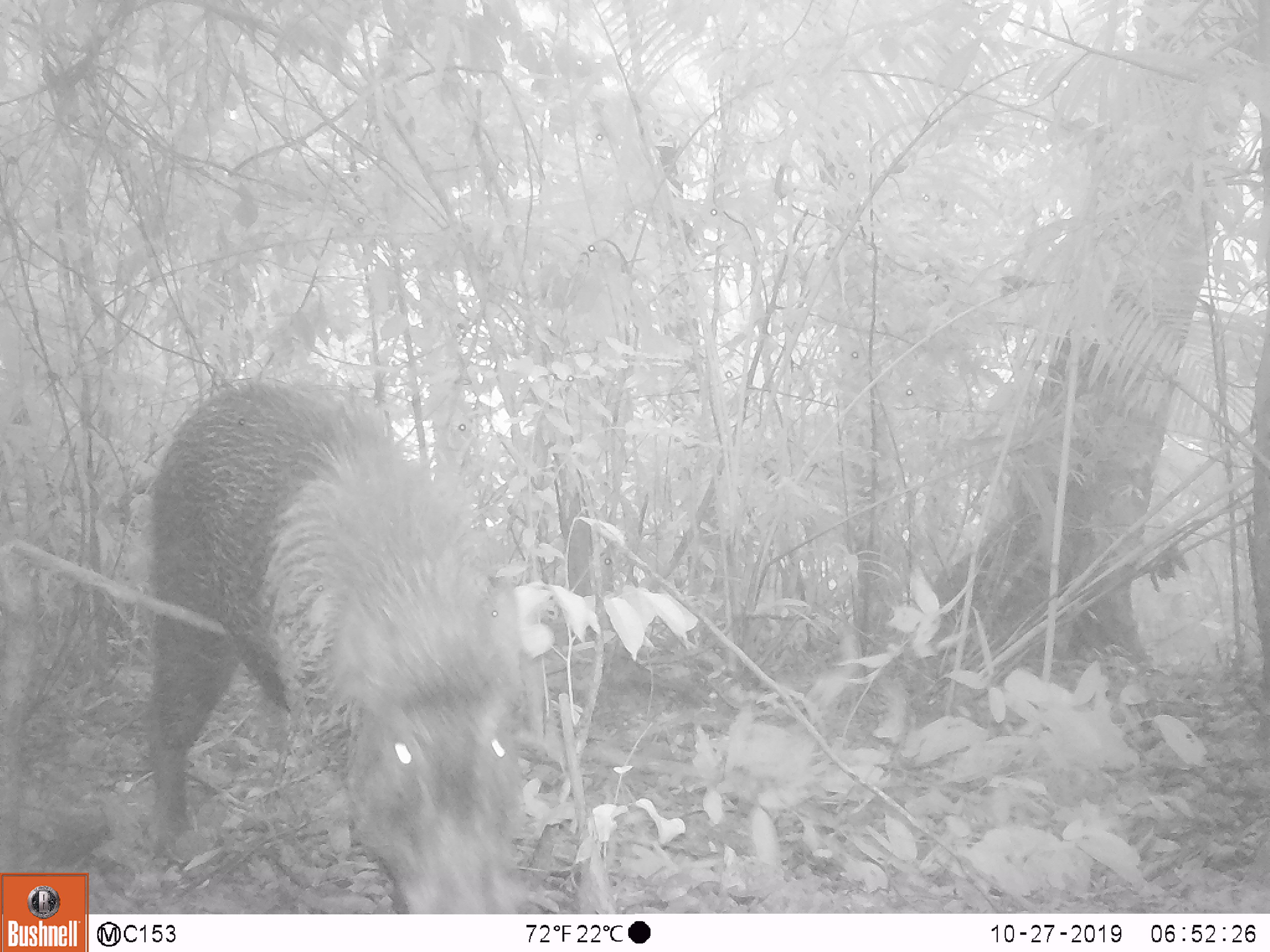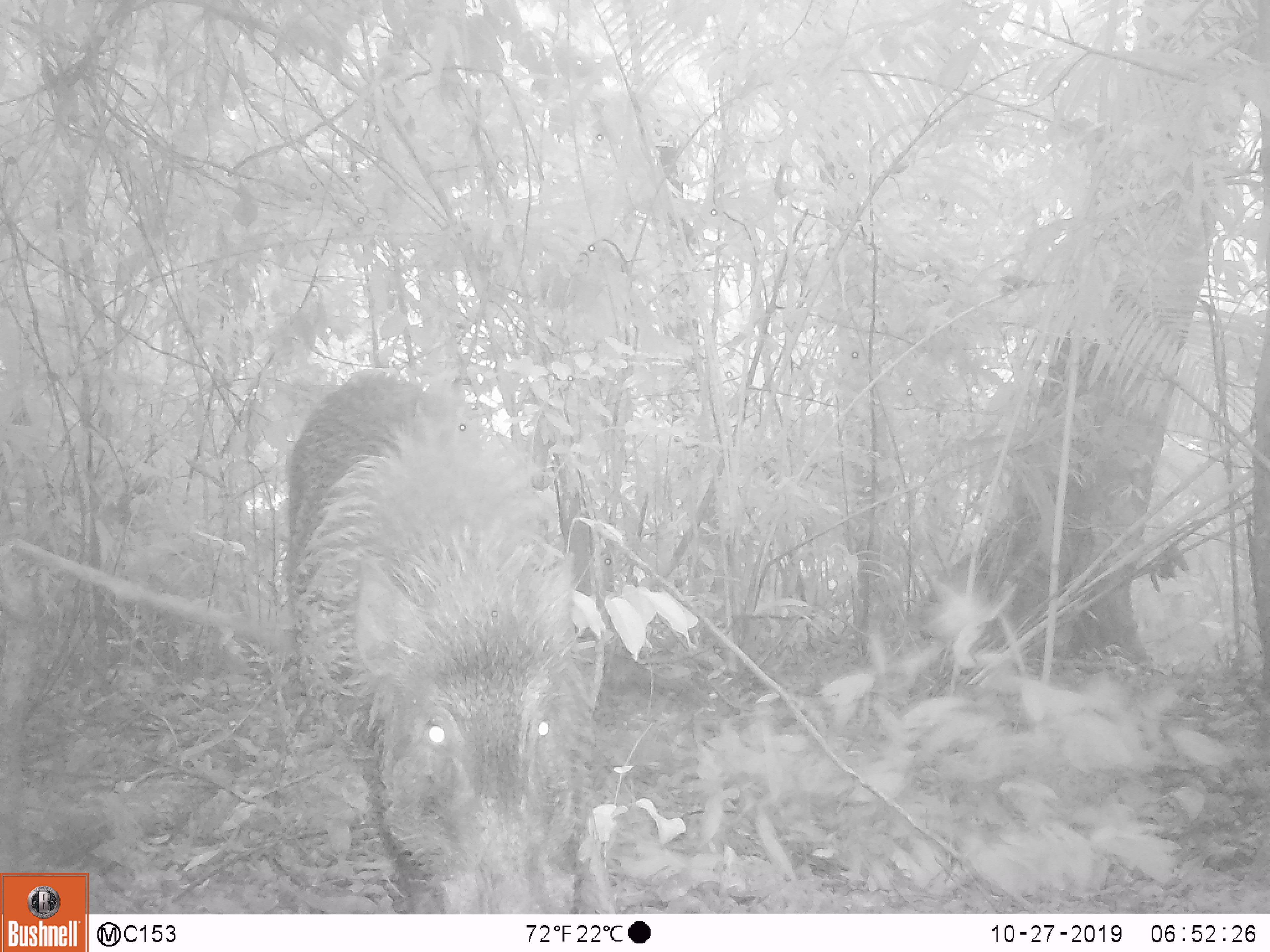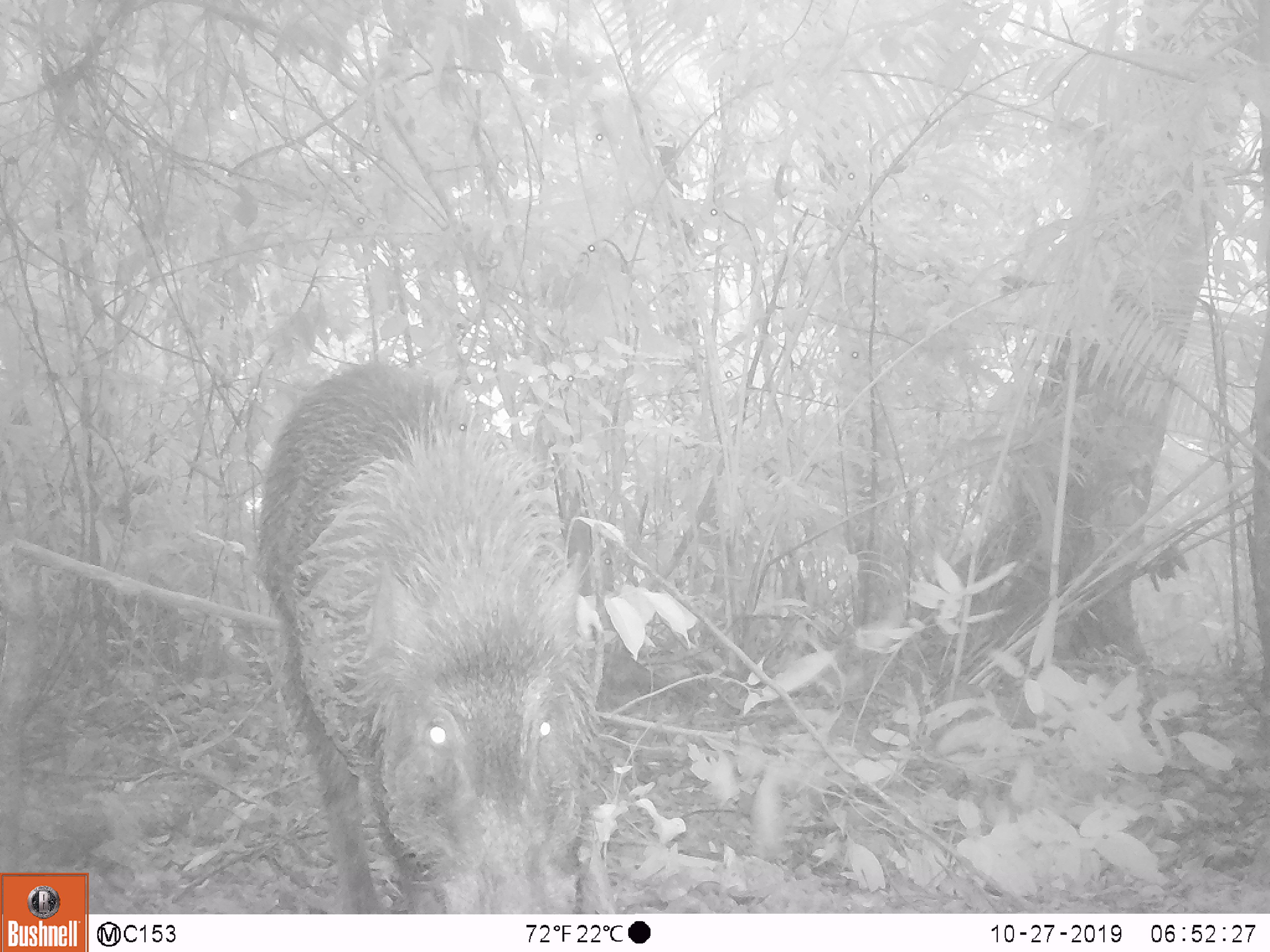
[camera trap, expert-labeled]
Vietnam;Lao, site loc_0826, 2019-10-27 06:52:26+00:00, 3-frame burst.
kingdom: Animalia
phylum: Chordata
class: Mammalia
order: Artiodactyla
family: Suidae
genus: Sus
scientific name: Sus scrofa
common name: eurasian wild pig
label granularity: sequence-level